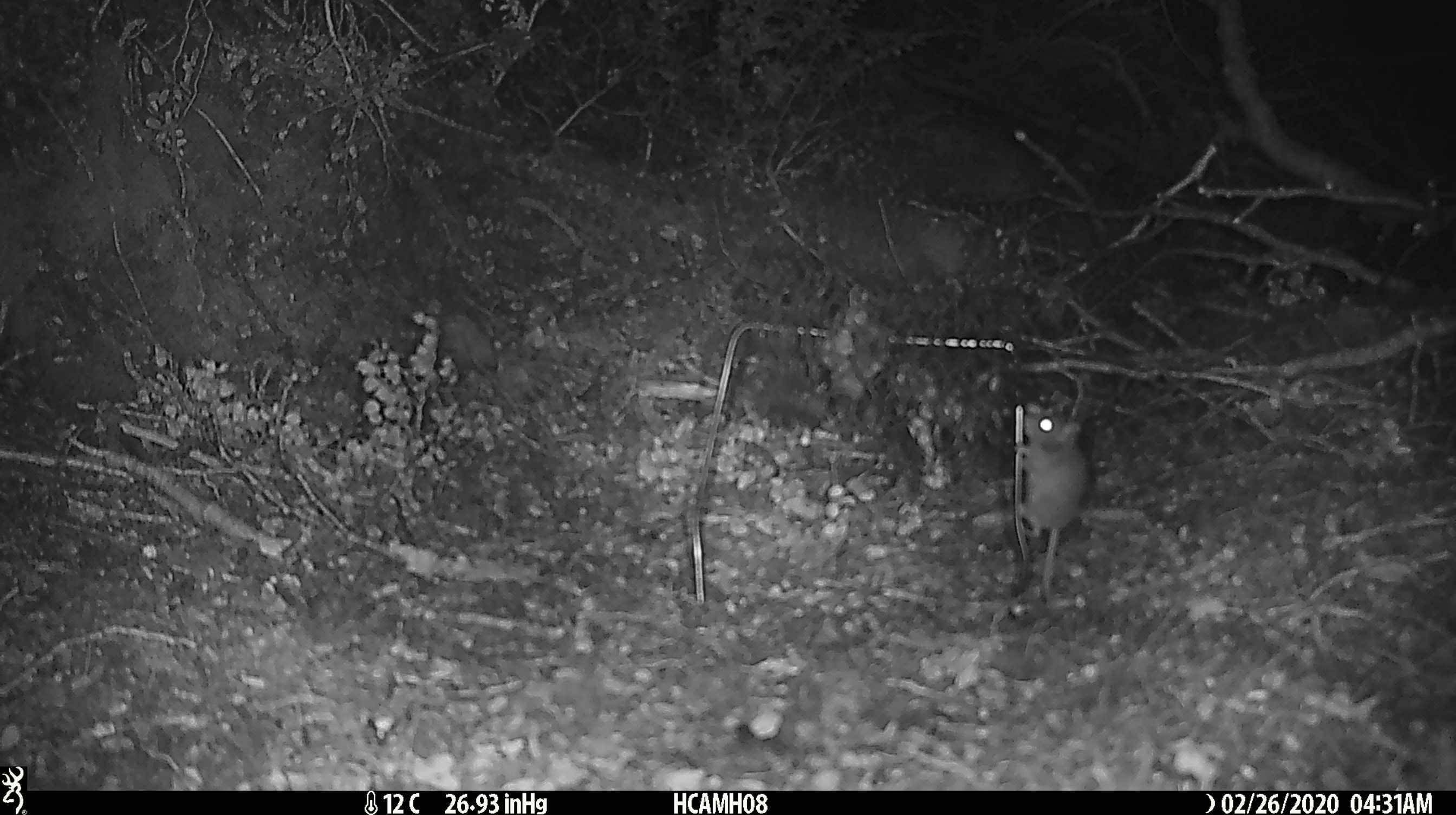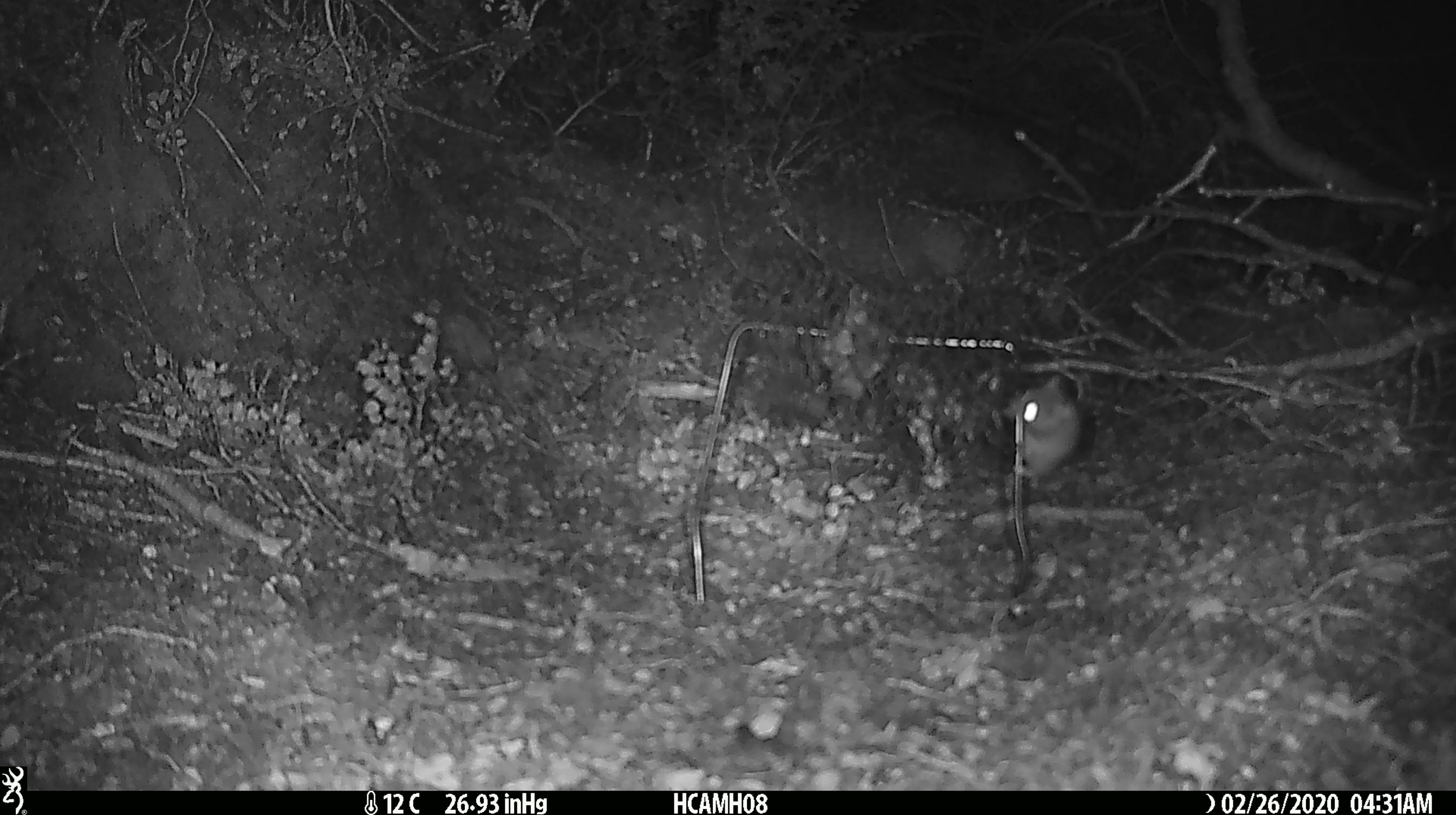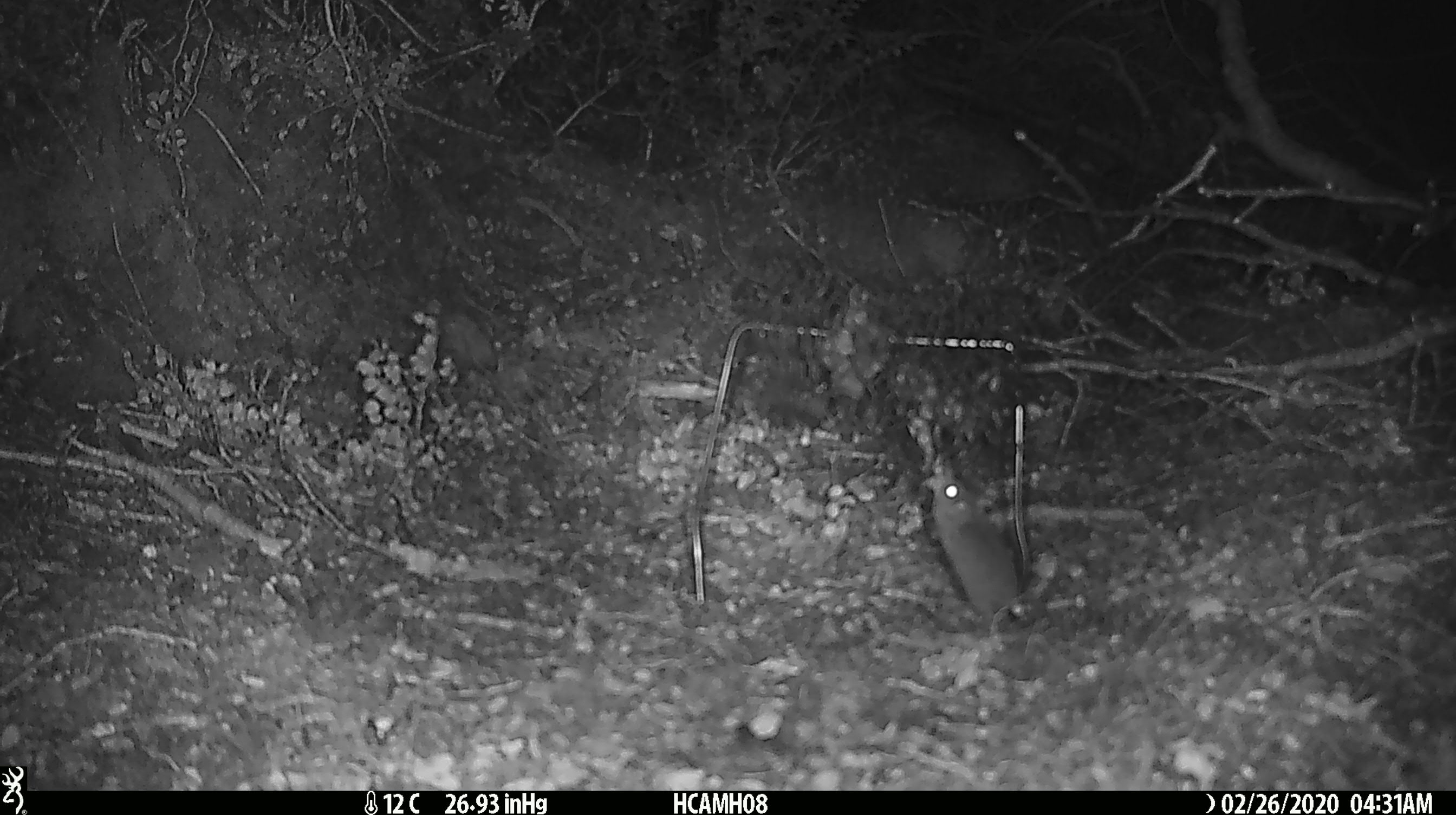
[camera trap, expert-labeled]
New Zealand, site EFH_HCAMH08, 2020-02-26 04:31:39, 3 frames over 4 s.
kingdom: Animalia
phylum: Chordata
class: Mammalia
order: Rodentia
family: Muridae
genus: Mus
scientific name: Mus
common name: mouse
Mouse (Mus).